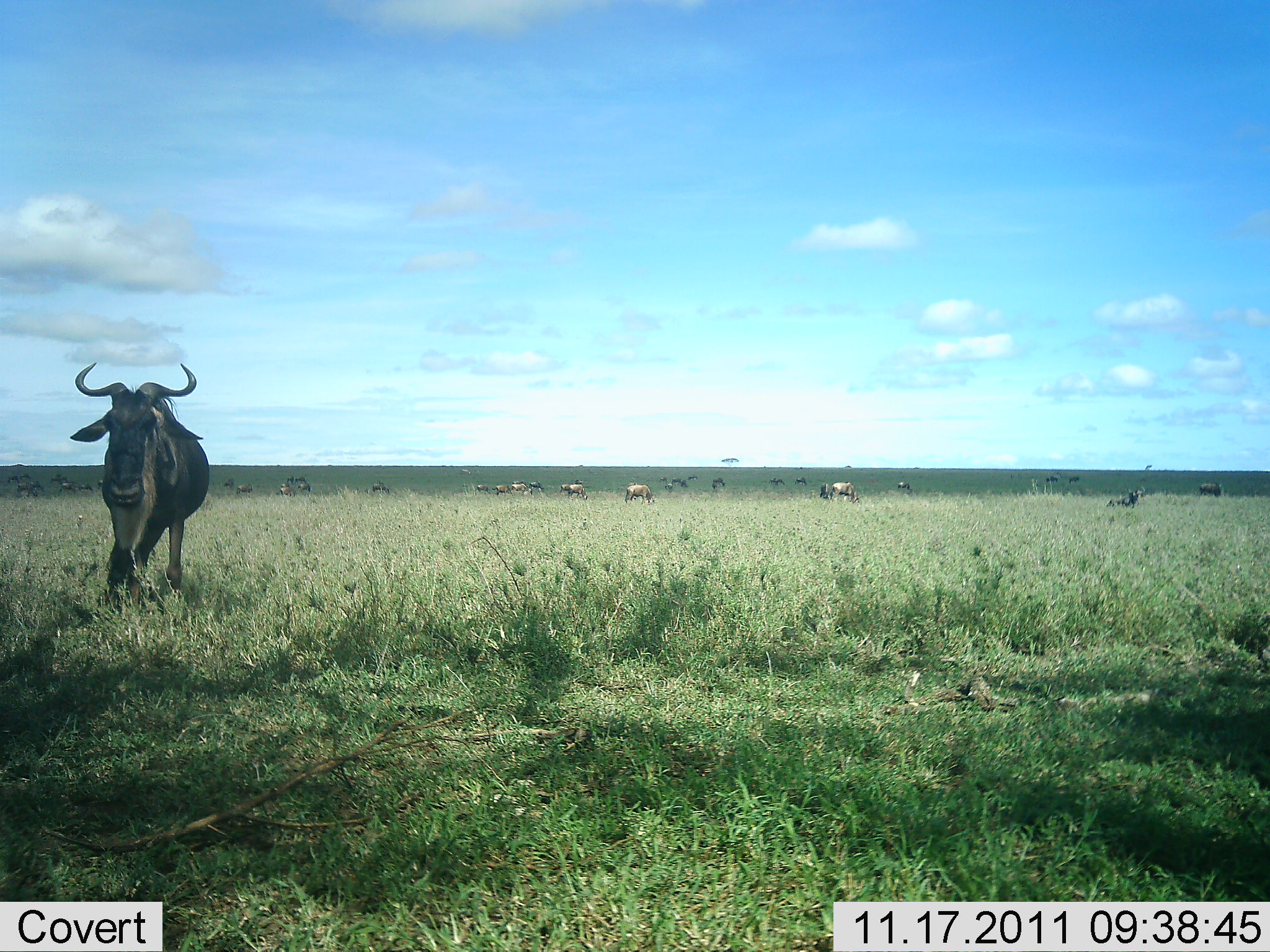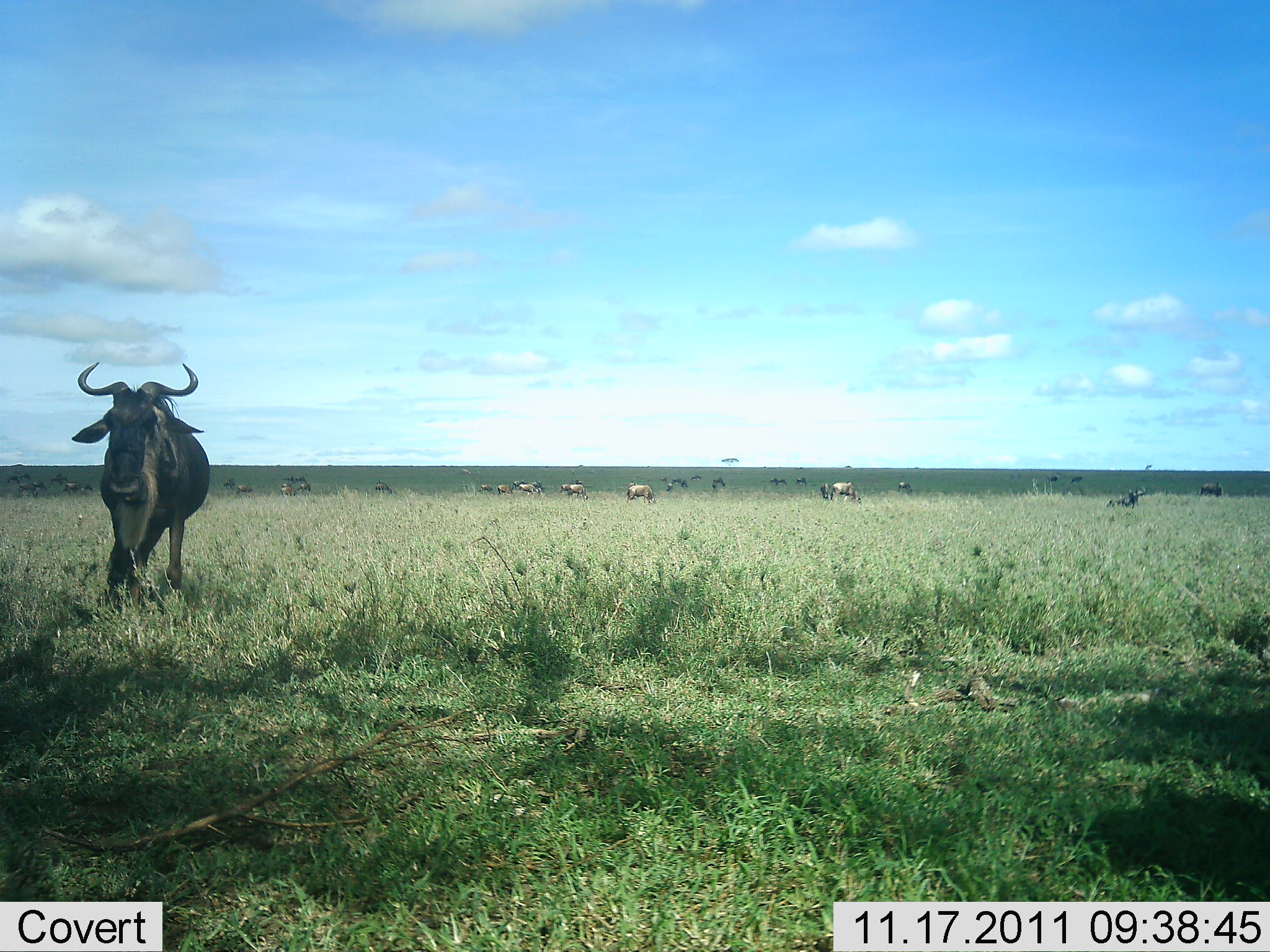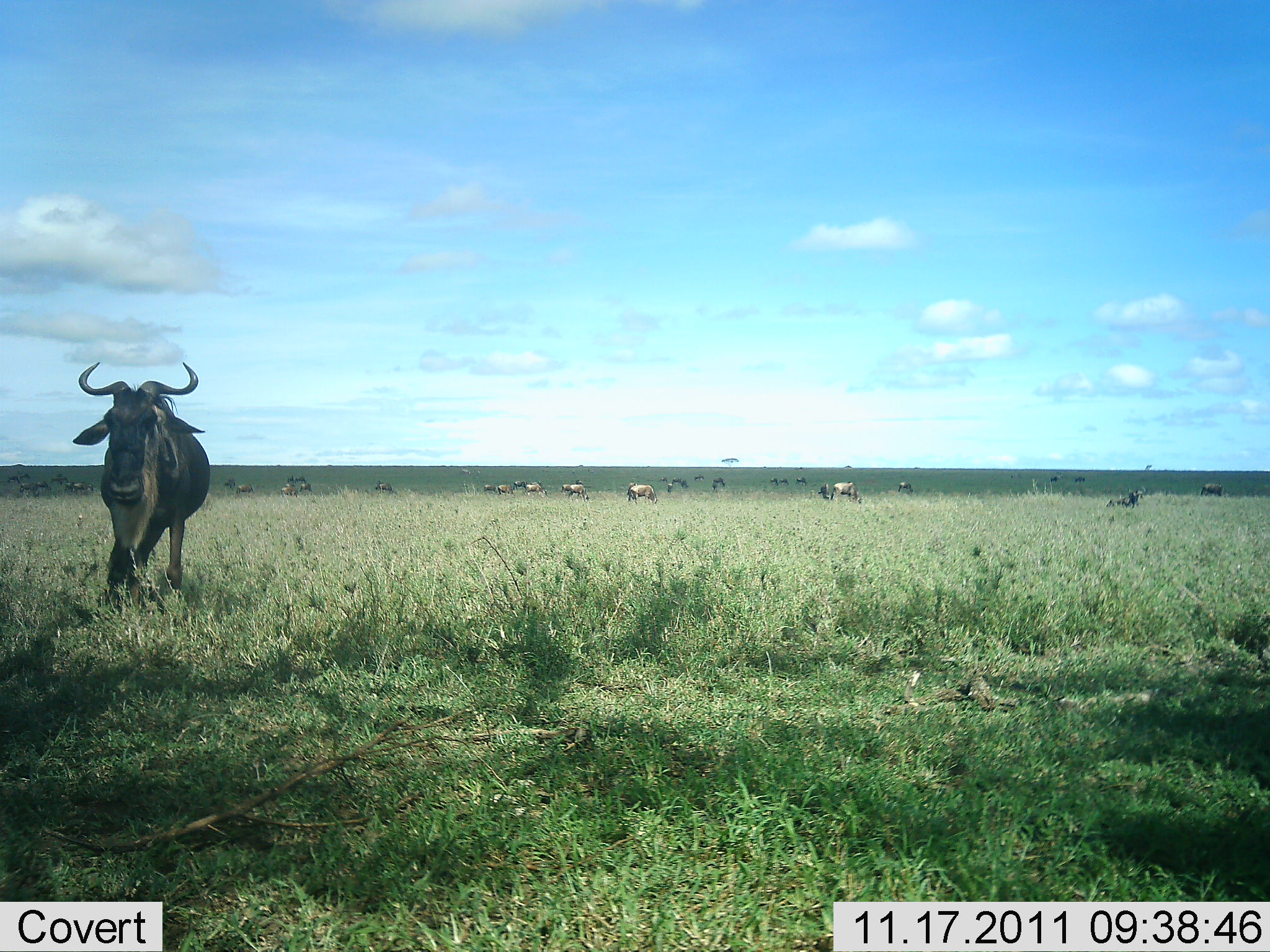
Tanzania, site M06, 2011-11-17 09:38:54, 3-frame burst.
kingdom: Animalia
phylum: Chordata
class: Mammalia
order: Artiodactyla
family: Bovidae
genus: Connochaetes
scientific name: Connochaetes taurinus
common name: blue wildebeest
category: wildebeest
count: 1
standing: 91%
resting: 9%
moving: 9%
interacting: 0%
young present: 0%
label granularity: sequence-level